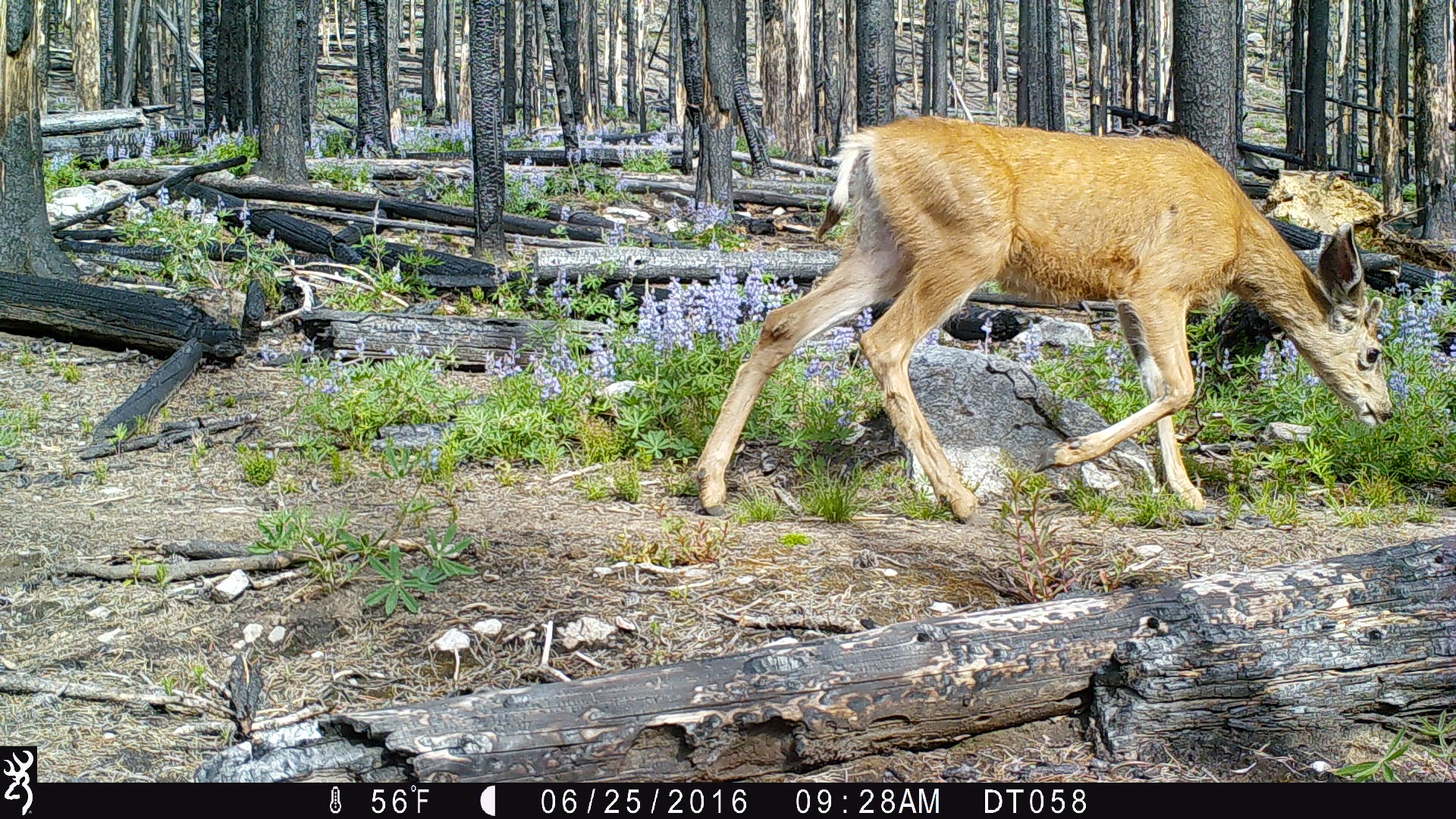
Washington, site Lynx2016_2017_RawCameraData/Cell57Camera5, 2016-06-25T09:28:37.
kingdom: Animalia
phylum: Chordata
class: Mammalia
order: Artiodactyla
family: Cervidae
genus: Odocoileus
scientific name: Odocoileus hemionus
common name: mule deer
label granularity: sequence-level